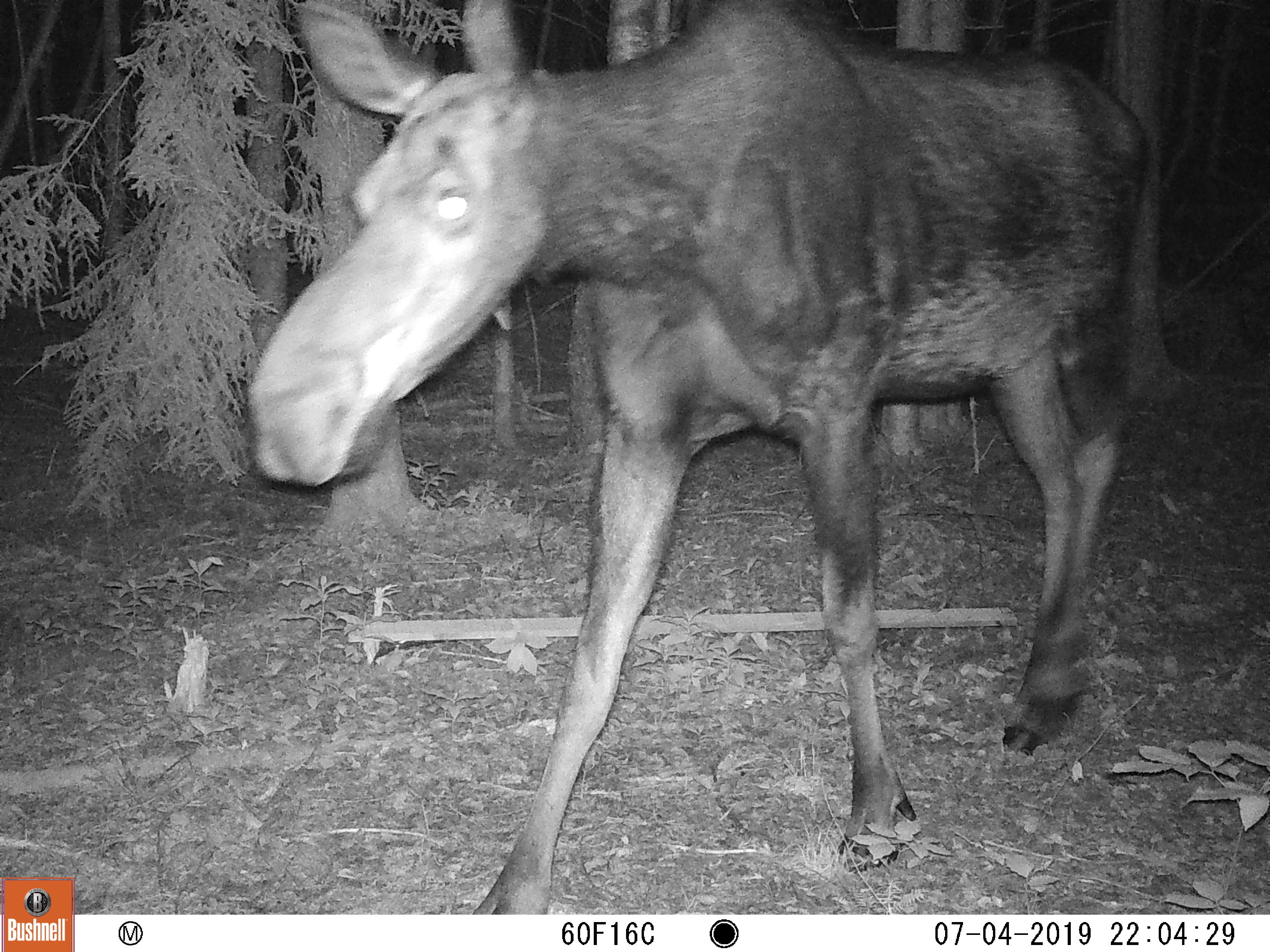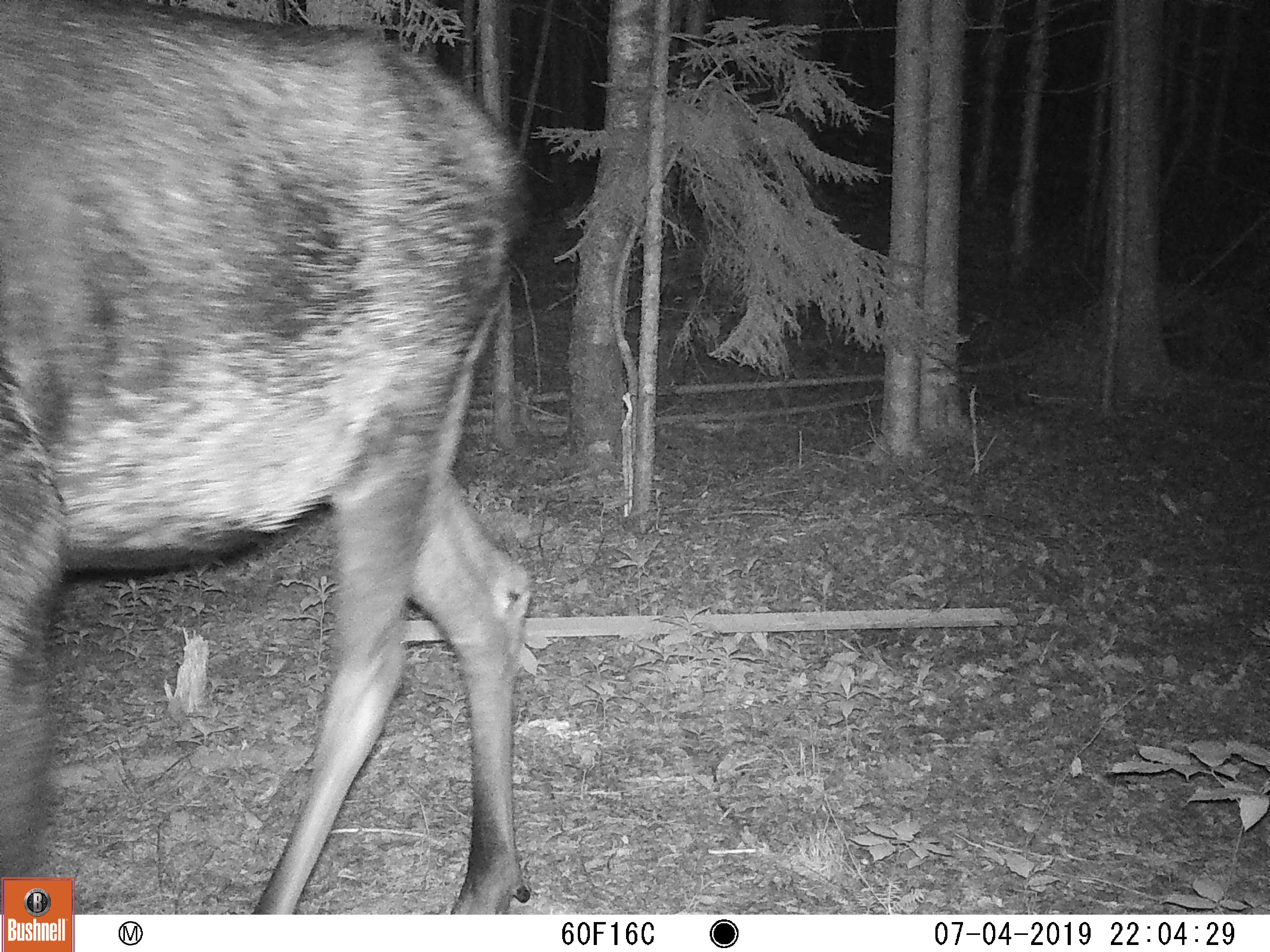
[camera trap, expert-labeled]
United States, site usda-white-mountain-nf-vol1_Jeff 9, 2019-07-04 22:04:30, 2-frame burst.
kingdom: Animalia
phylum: Chordata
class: Mammalia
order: Artiodactyla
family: Cervidae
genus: Alces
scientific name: Alces alces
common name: moose